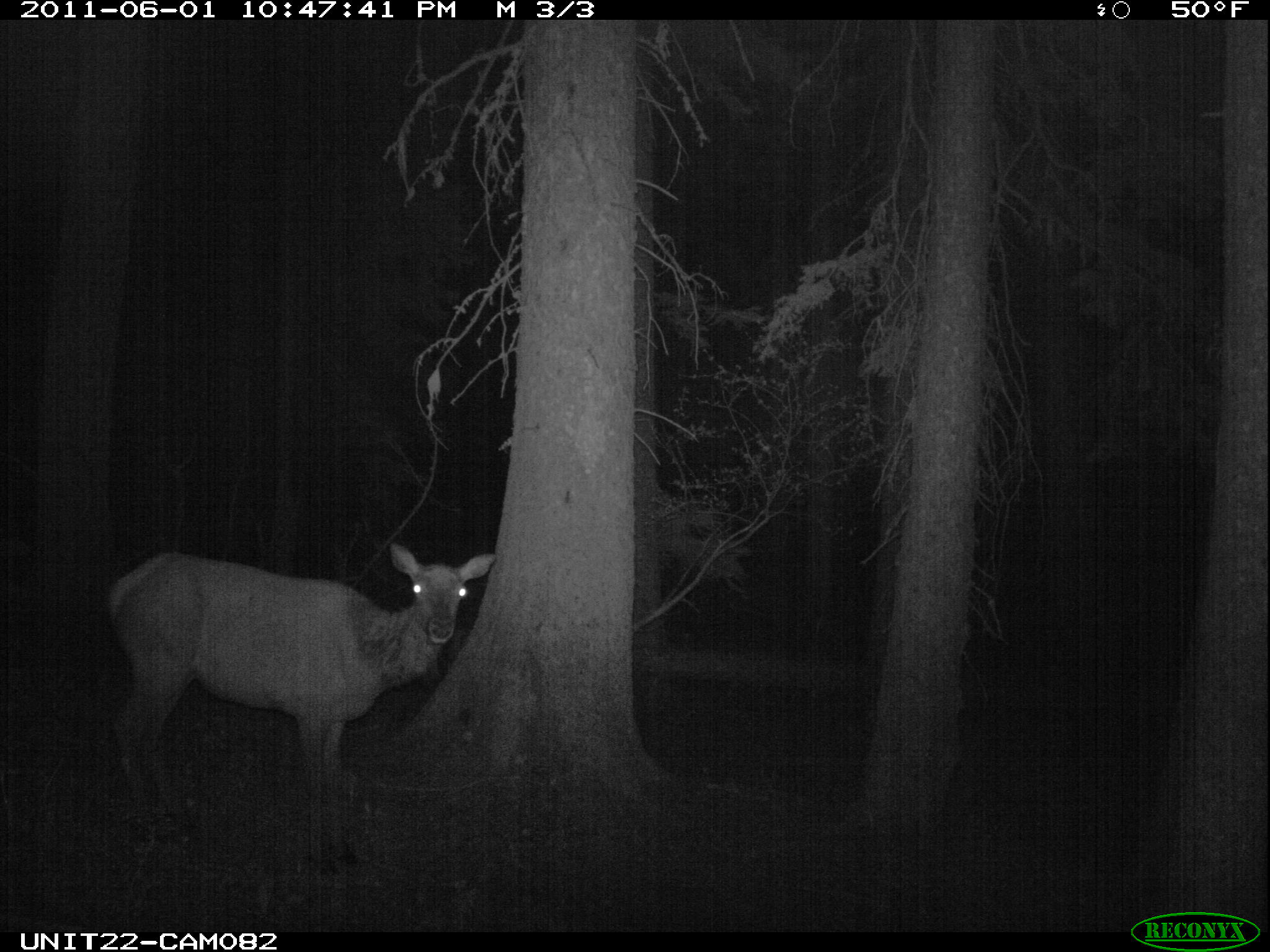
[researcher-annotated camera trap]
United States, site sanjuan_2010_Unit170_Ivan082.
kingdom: Animalia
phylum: Chordata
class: Mammalia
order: Artiodactyla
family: Cervidae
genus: Cervus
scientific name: Cervus elaphus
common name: red deer